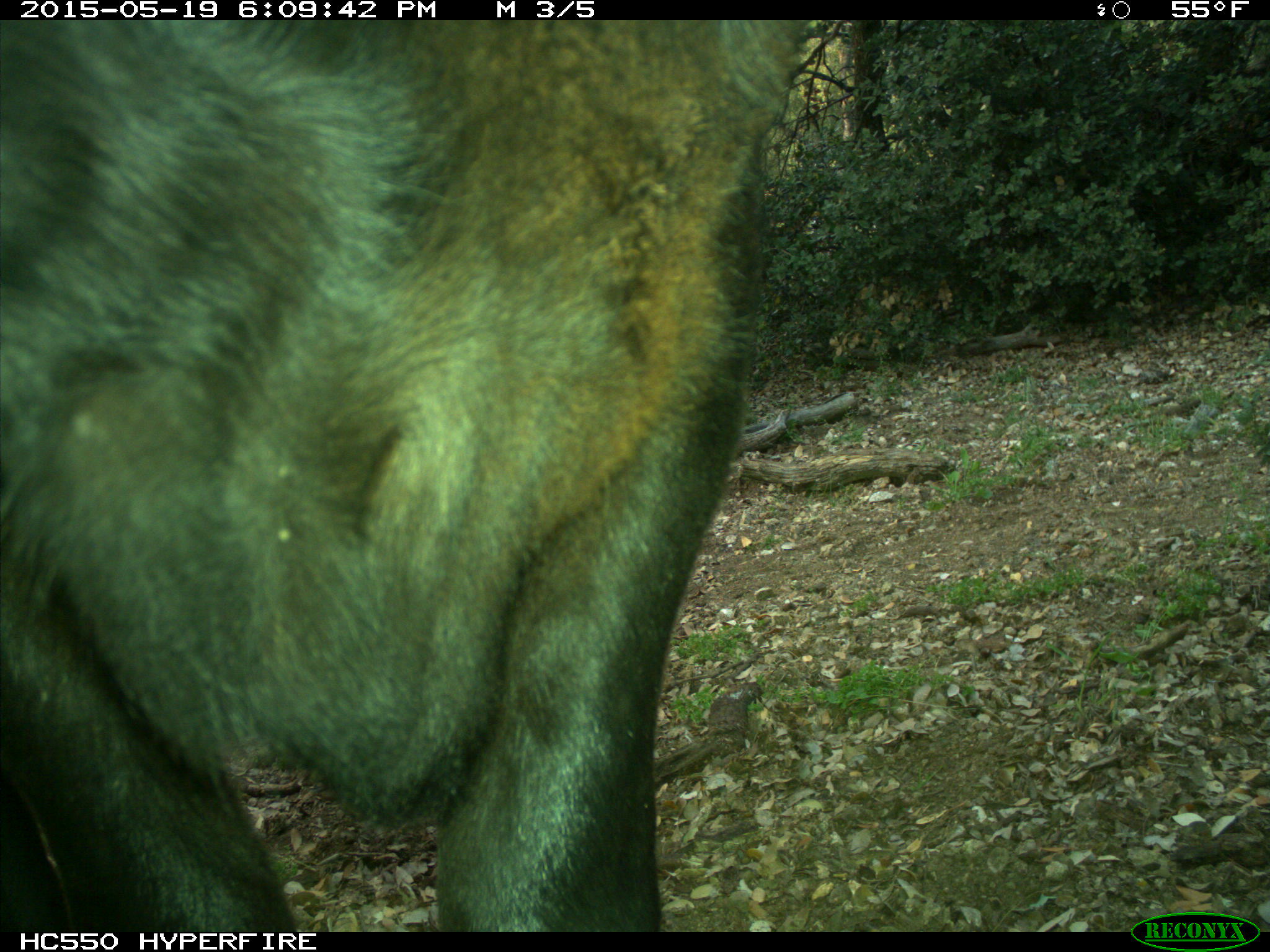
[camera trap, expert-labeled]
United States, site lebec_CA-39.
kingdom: Animalia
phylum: Chordata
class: Mammalia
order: Artiodactyla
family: Bovidae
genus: Bos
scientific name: Bos taurus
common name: domestic cow